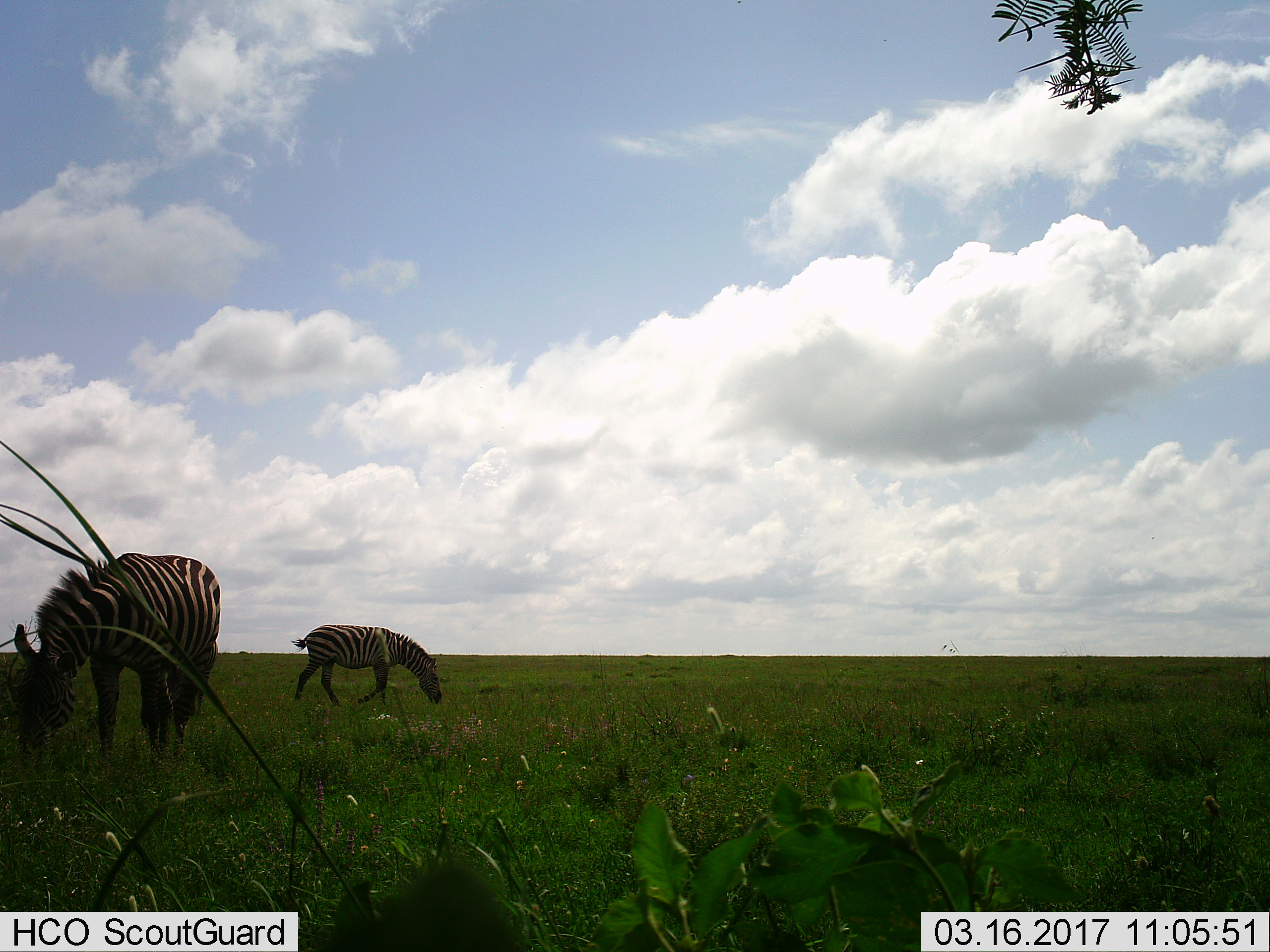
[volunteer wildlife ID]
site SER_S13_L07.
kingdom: Animalia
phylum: Chordata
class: Mammalia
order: Perissodactyla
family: Equidae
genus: Equus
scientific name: Equus quagga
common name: plains zebra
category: zebraplains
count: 2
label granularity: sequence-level